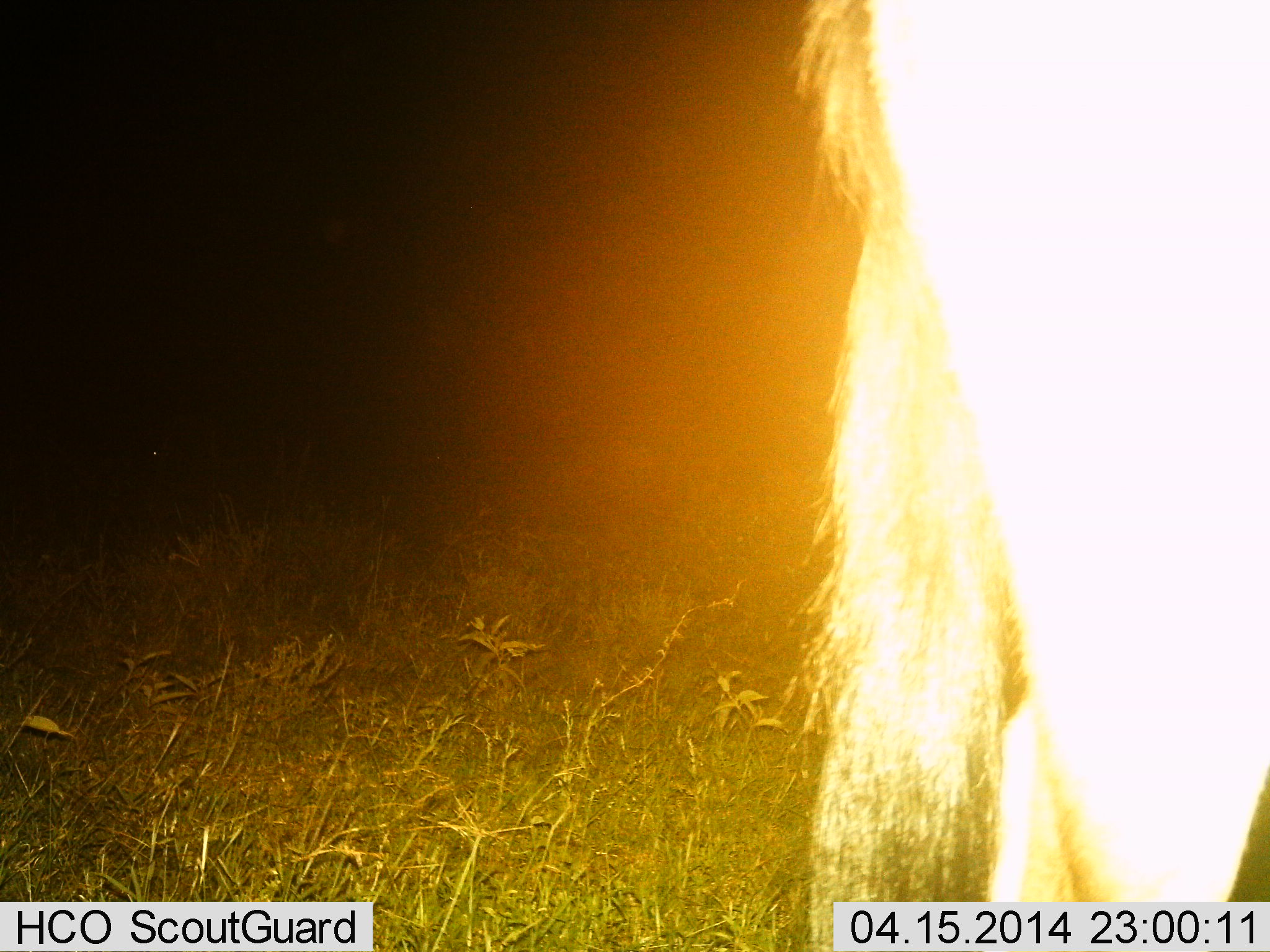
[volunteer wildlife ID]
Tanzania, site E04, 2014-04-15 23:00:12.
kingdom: Animalia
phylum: Chordata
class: Mammalia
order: Artiodactyla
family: Bovidae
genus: Connochaetes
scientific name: Connochaetes taurinus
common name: blue wildebeest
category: wildebeest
Wildebeest (blue wildebeest) (Connochaetes taurinus), count 1. Behavior (volunteer vote fractions): standing 100%, resting 0%, moving 0%, interacting 0%. Young present (vote fraction): 0%. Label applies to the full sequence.